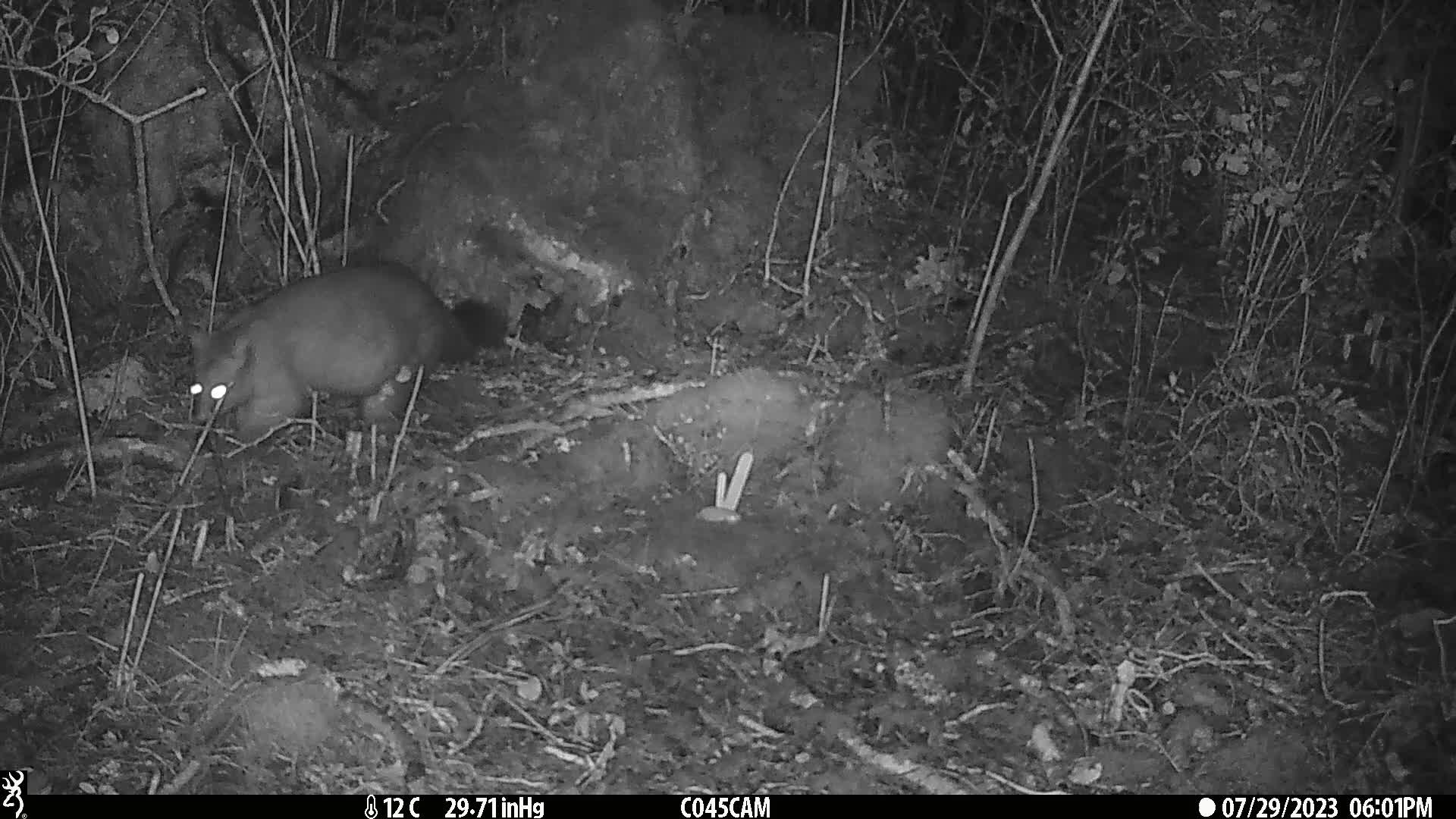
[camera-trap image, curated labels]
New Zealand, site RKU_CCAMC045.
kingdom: Animalia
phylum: Chordata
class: Mammalia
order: Diprotodontia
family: Phalangeridae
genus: Trichosurus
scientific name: Trichosurus vulpecula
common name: common brushtail possum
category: possum